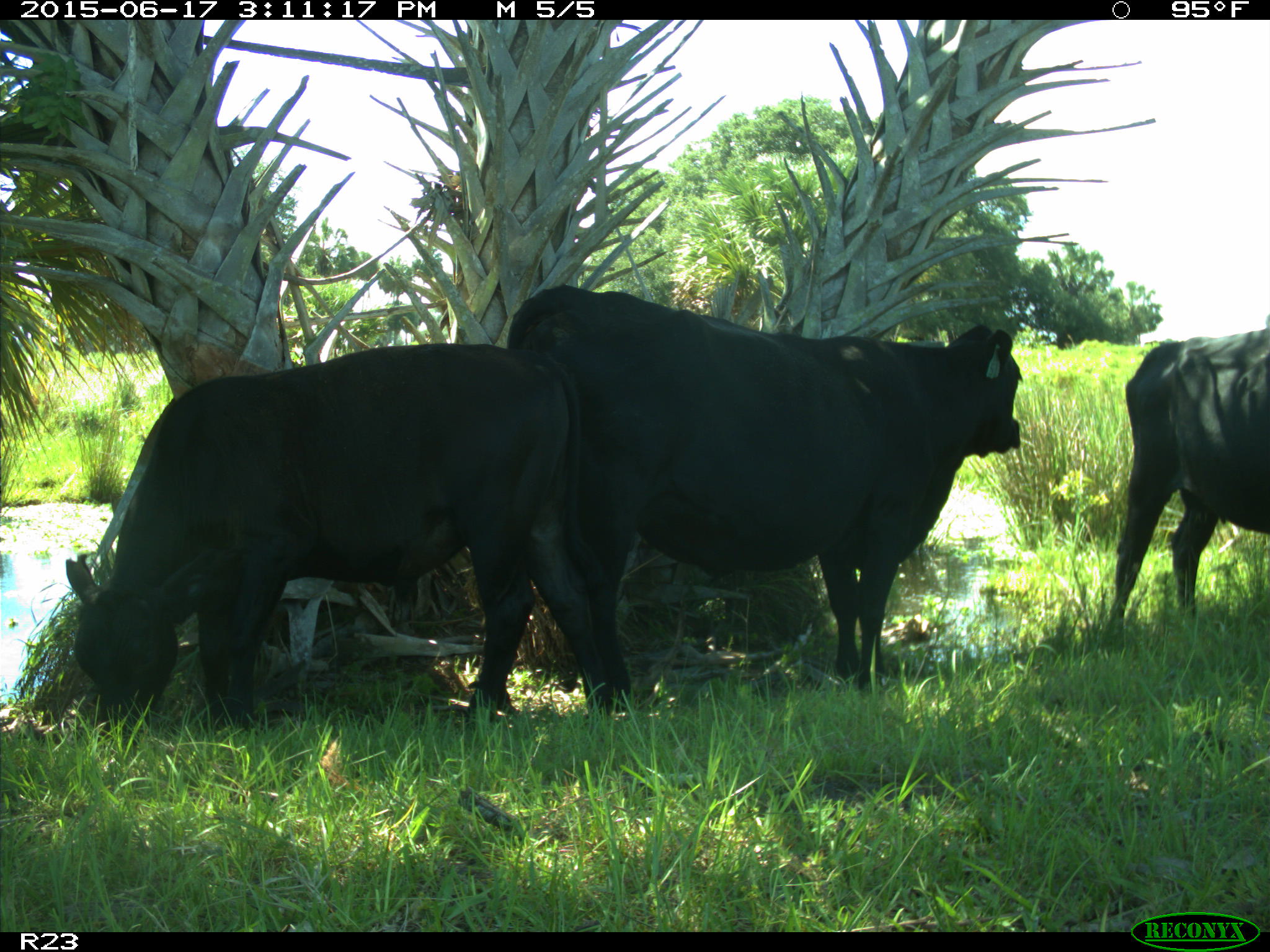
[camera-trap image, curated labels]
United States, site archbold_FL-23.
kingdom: Animalia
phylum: Chordata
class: Mammalia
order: Artiodactyla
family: Bovidae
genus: Bos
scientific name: Bos taurus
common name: domestic cow